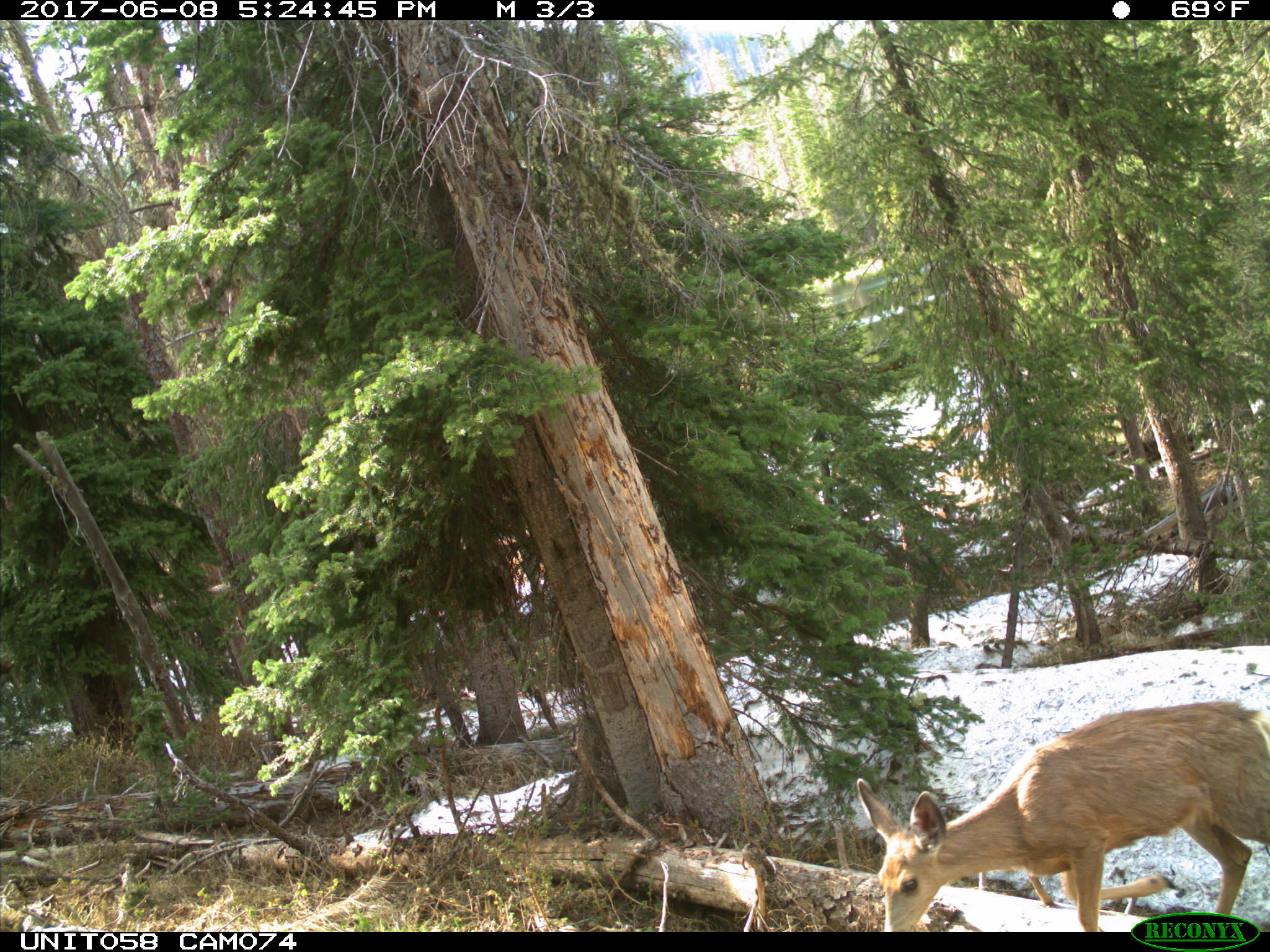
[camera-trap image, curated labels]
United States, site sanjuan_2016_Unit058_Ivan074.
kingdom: Animalia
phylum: Chordata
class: Mammalia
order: Artiodactyla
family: Cervidae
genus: Odocoileus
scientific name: Odocoileus hemionus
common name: mule deer